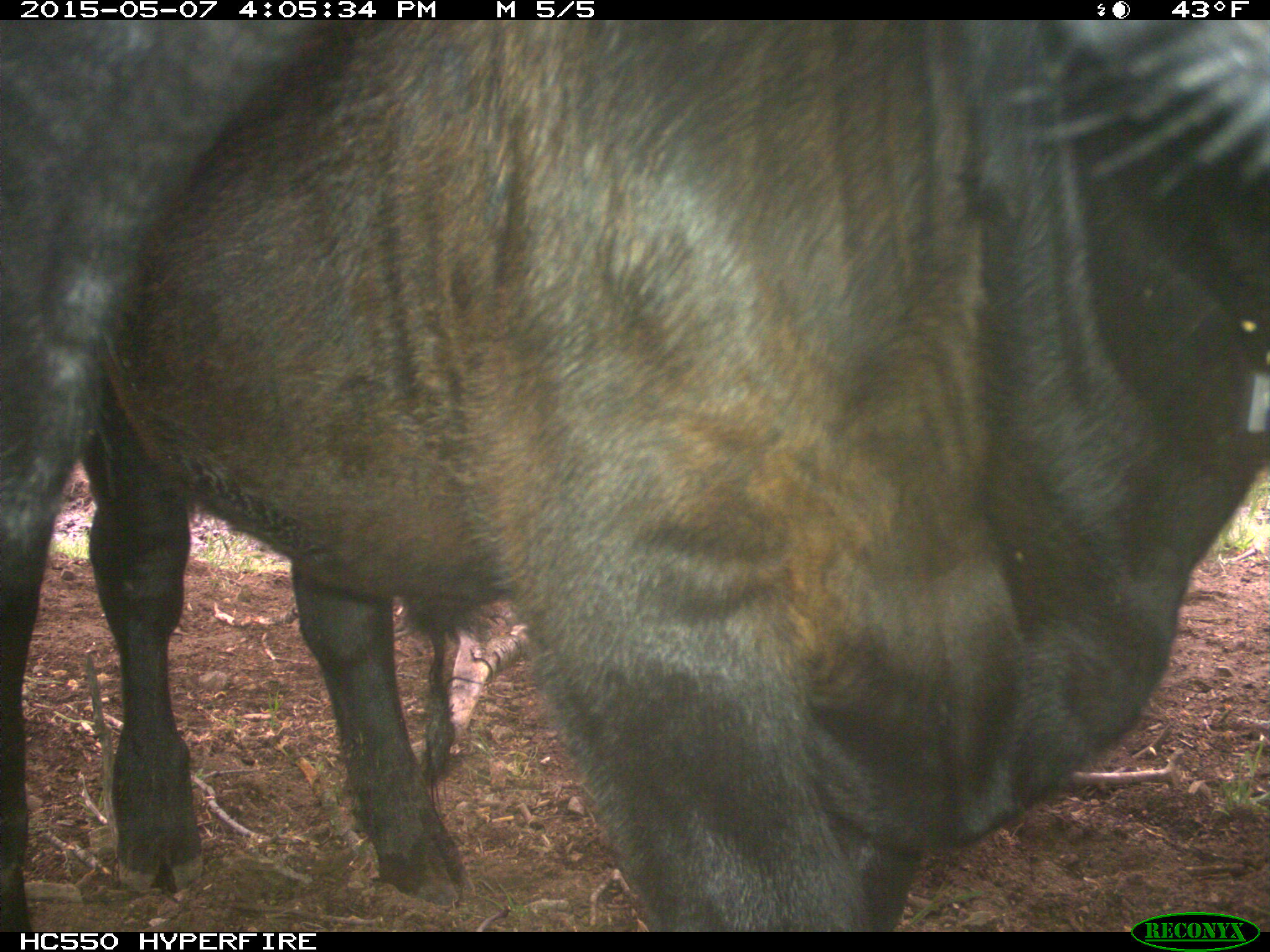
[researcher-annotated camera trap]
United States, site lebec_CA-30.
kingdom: Animalia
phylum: Chordata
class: Mammalia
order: Artiodactyla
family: Bovidae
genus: Bos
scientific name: Bos taurus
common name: domestic cow